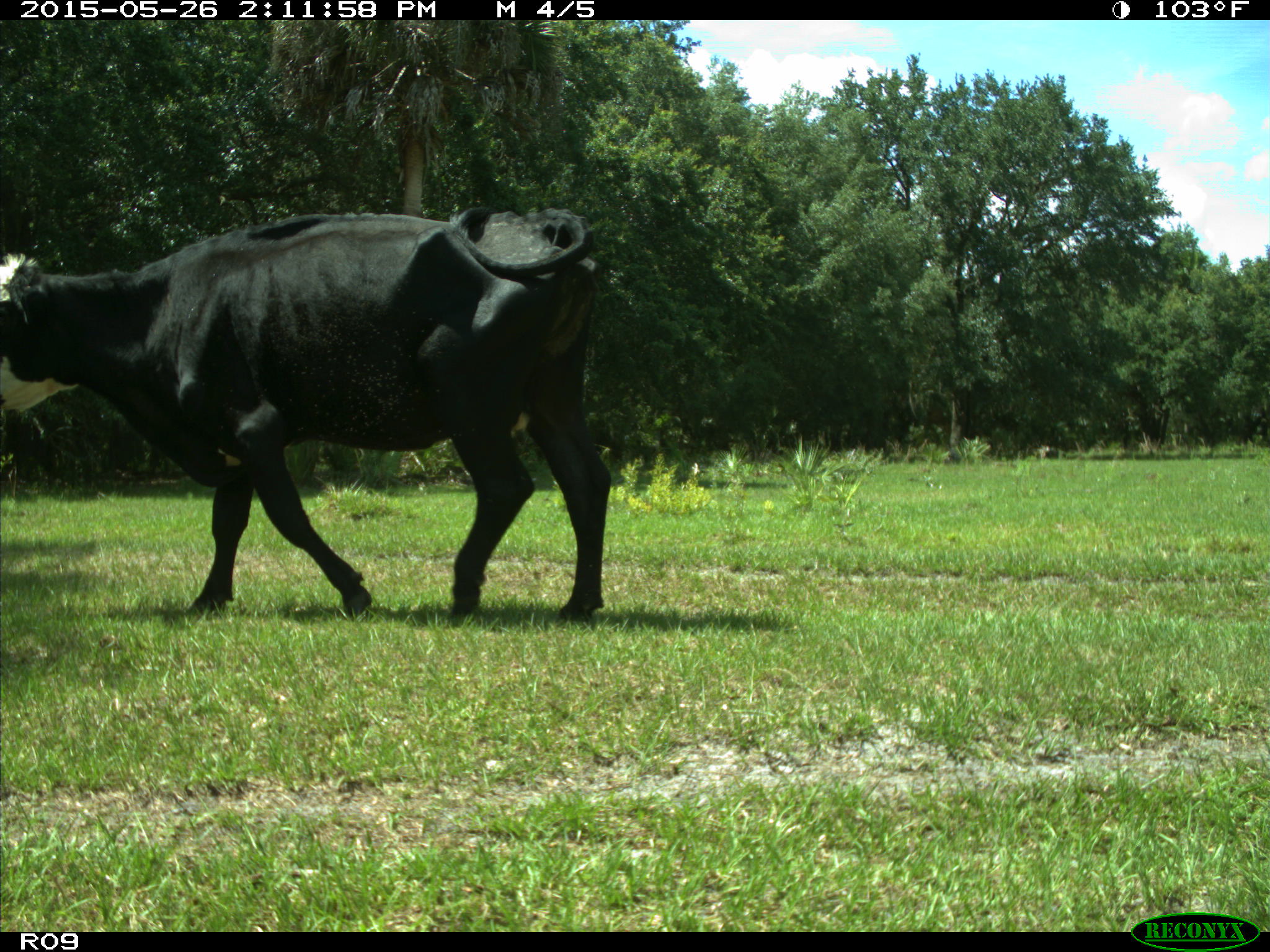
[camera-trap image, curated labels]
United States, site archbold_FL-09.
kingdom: Animalia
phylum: Chordata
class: Mammalia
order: Artiodactyla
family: Bovidae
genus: Bos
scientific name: Bos taurus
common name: domestic cow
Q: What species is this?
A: Bos taurus (domestic cow).